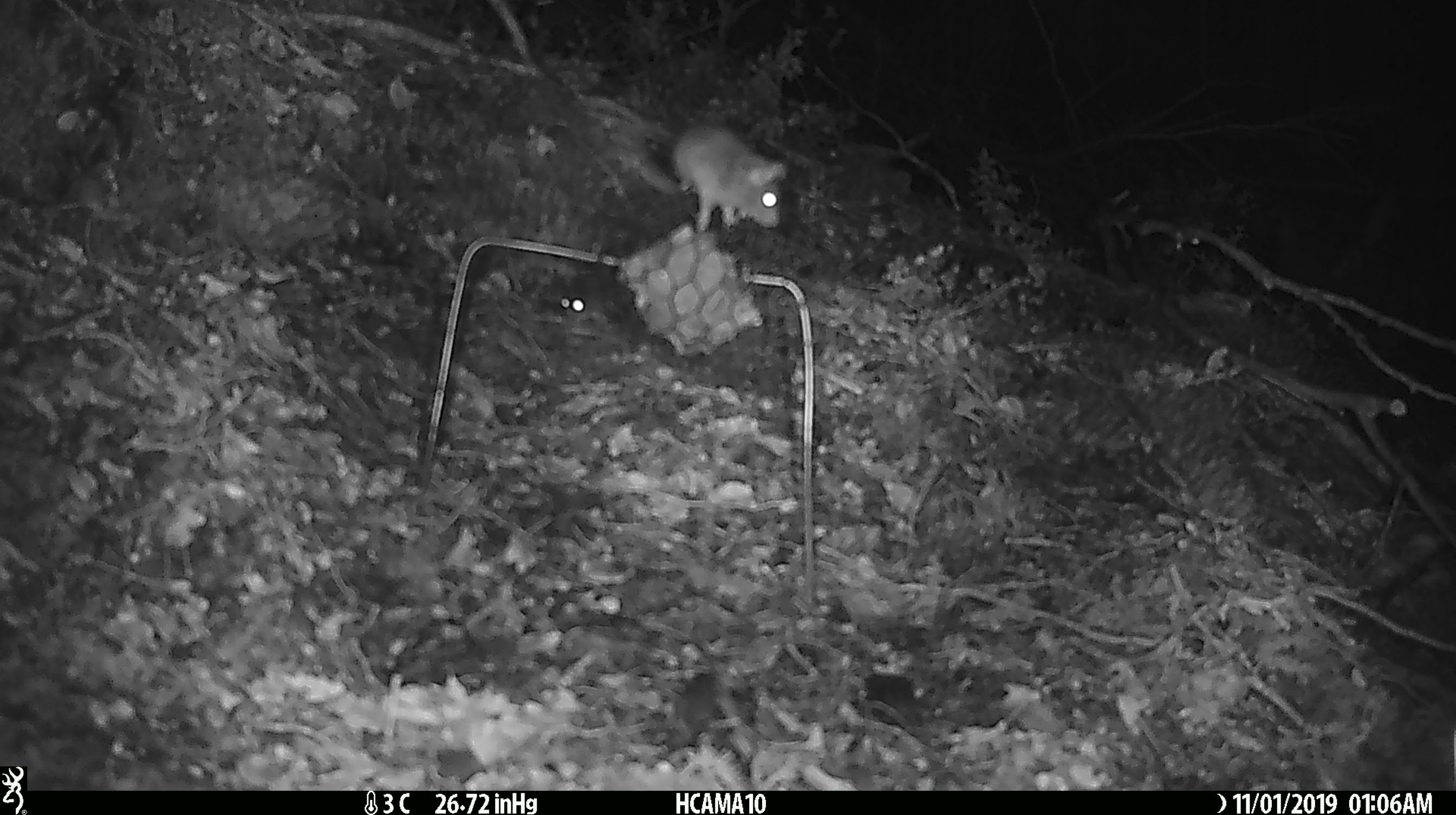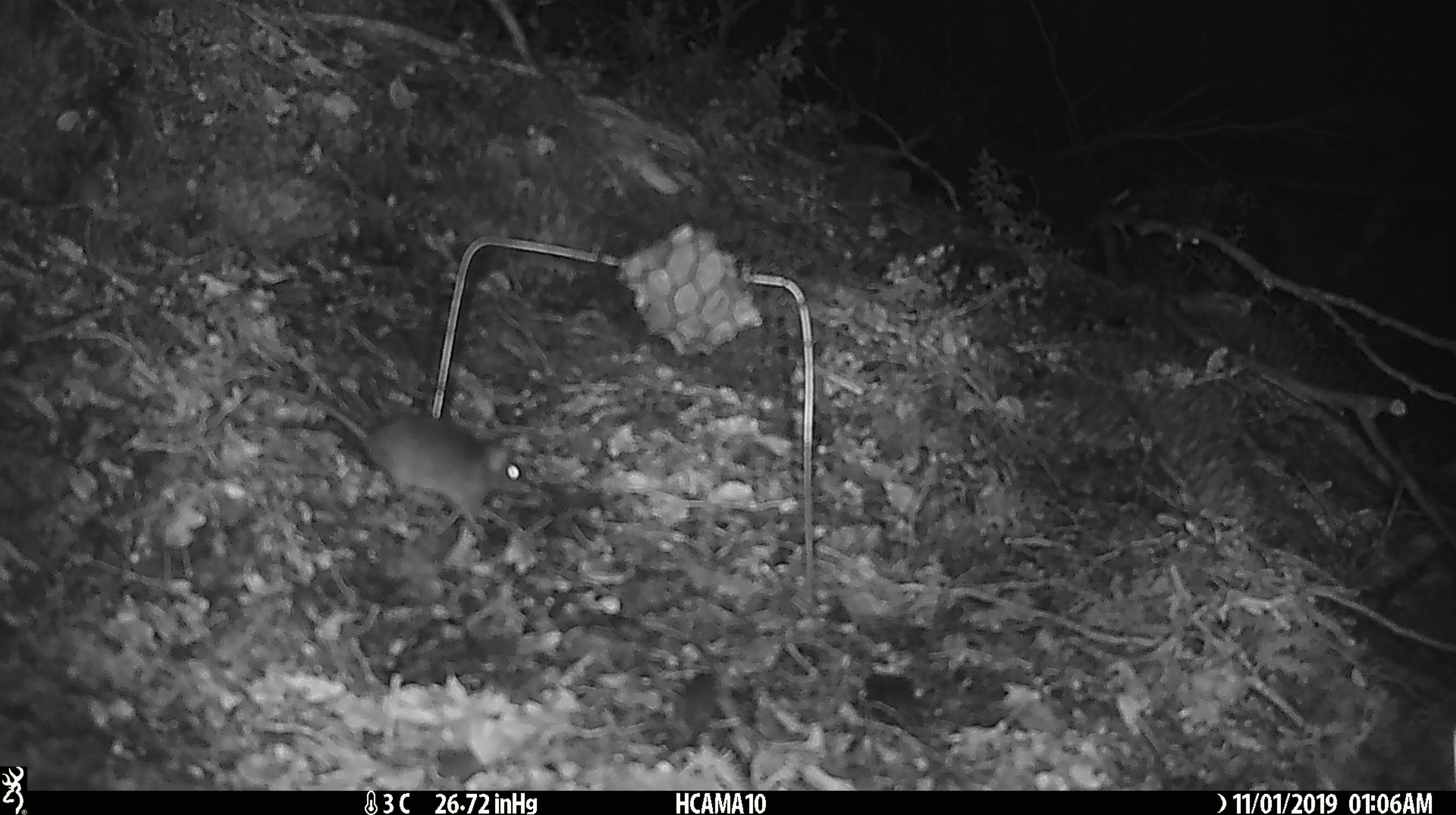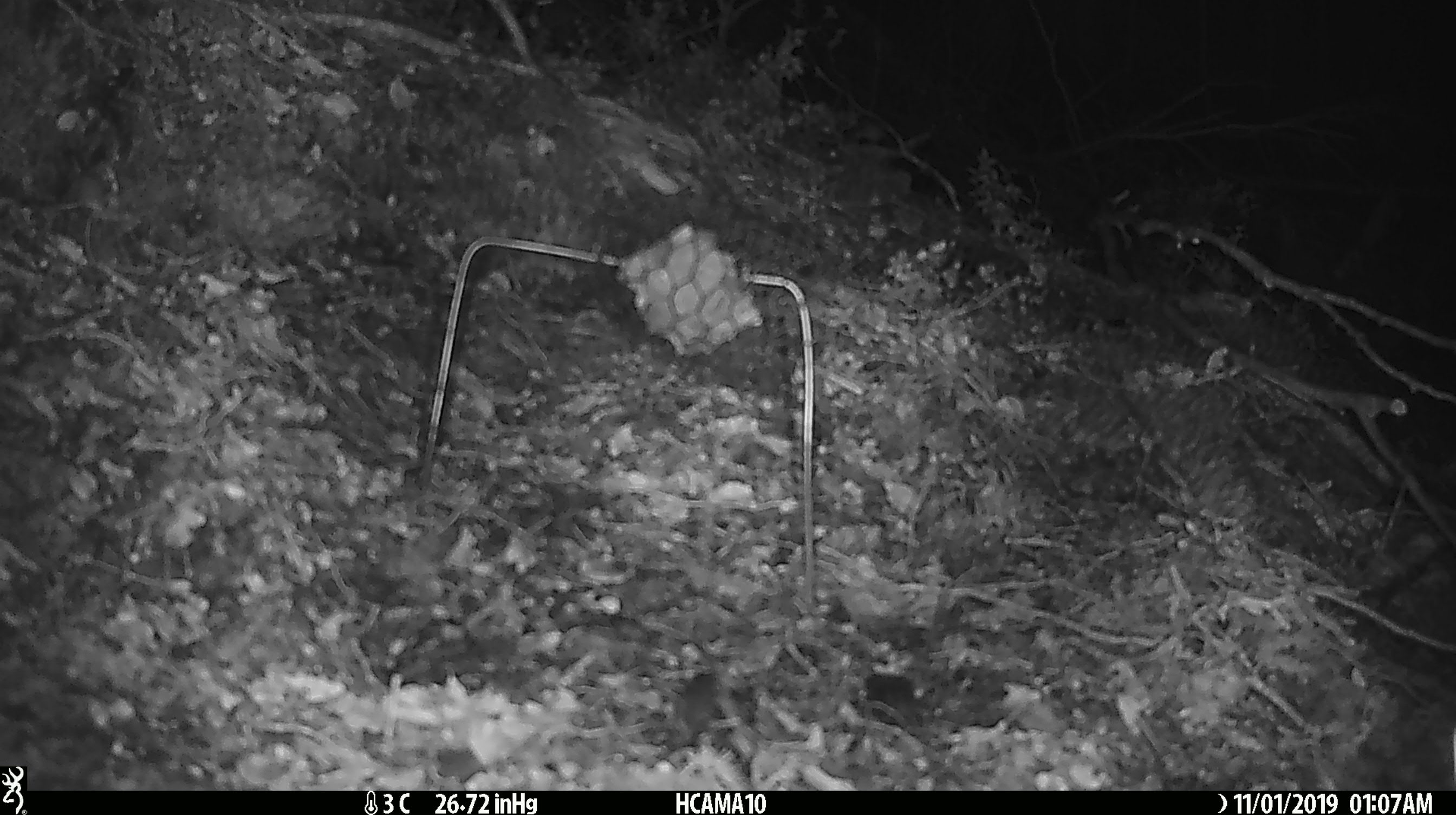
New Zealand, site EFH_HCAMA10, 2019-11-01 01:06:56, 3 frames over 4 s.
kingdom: Animalia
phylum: Chordata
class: Mammalia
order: Rodentia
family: Muridae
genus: Mus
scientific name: Mus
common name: mouse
Mouse (Mus).